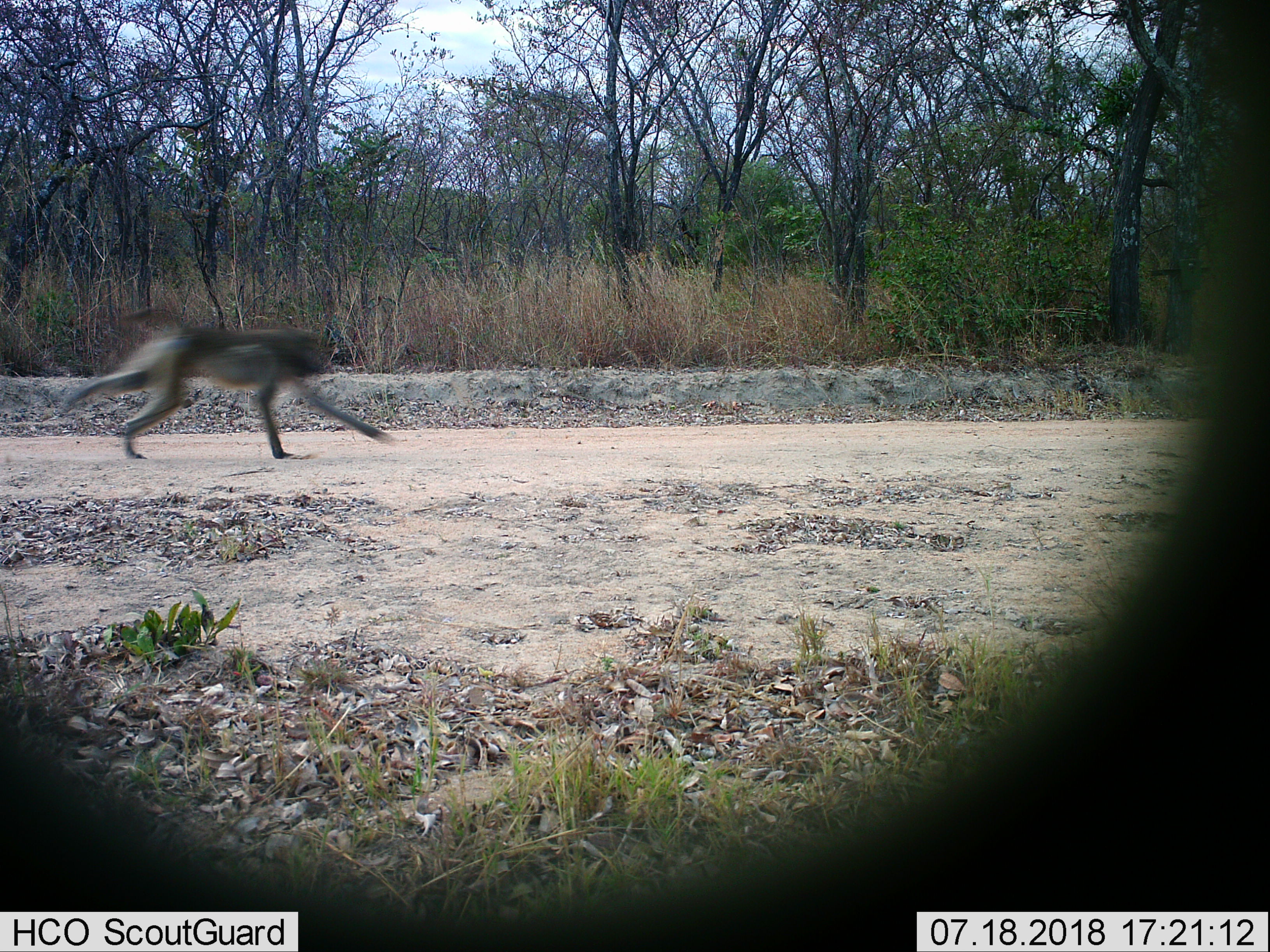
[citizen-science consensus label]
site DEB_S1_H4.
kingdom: Animalia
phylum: Chordata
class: Mammalia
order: Primates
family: Cercopithecidae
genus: Papio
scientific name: Papio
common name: baboon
Baboon (Papio), count 1. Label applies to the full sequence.